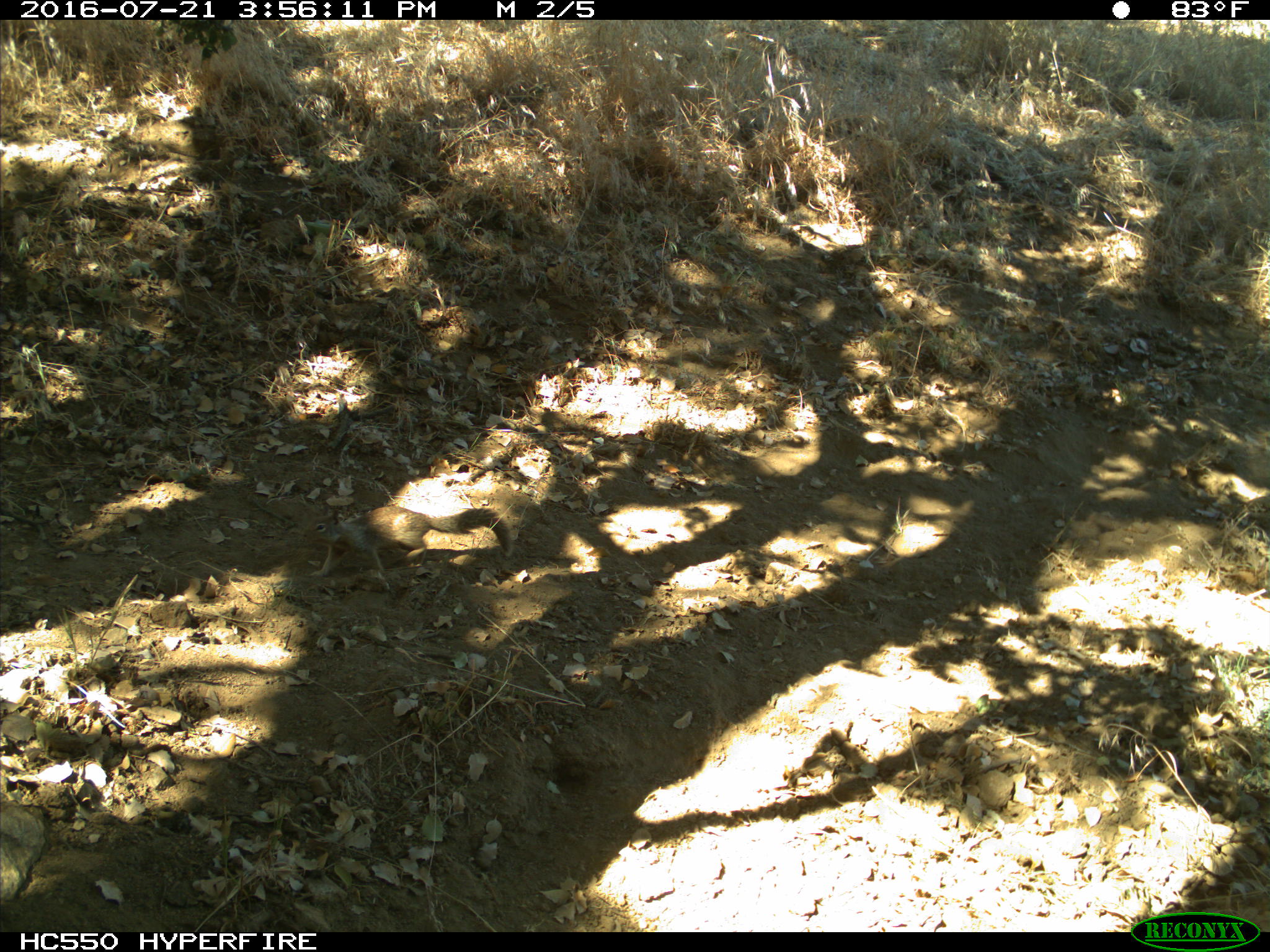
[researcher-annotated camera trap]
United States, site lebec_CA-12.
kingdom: Animalia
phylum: Chordata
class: Mammalia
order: Rodentia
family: Sciuridae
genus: Otospermophilus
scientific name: Otospermophilus beecheyi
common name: california ground squirrel